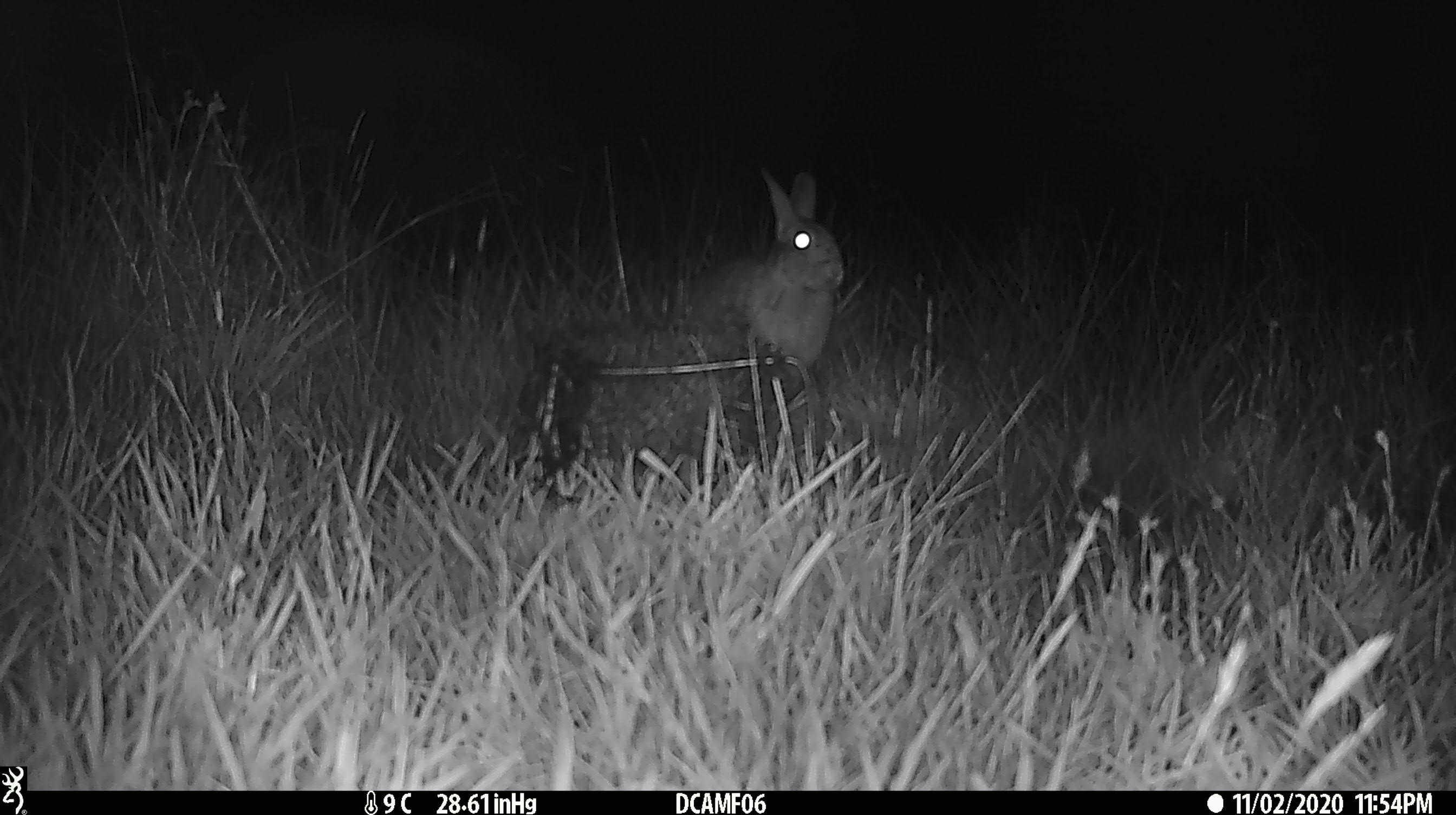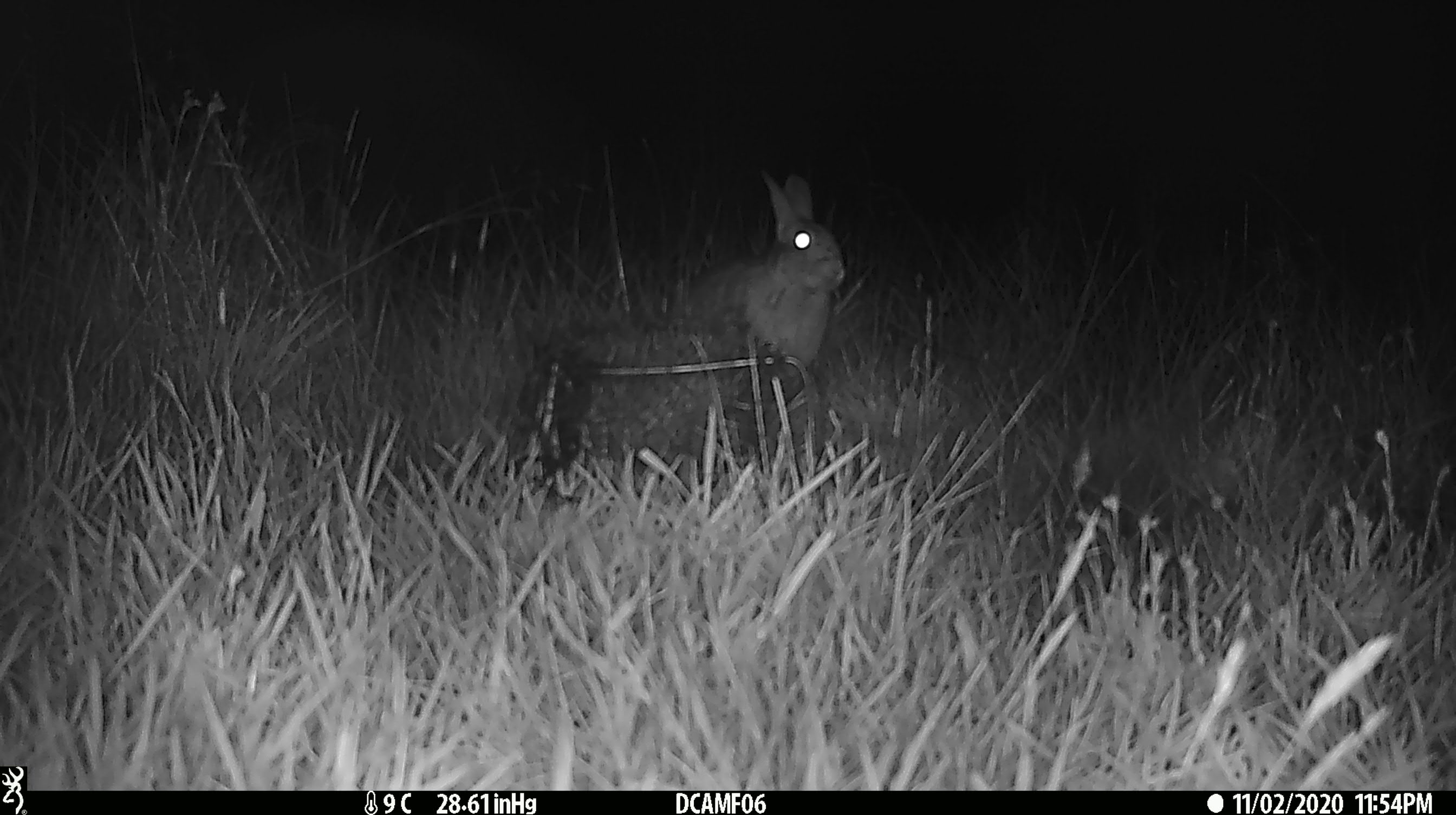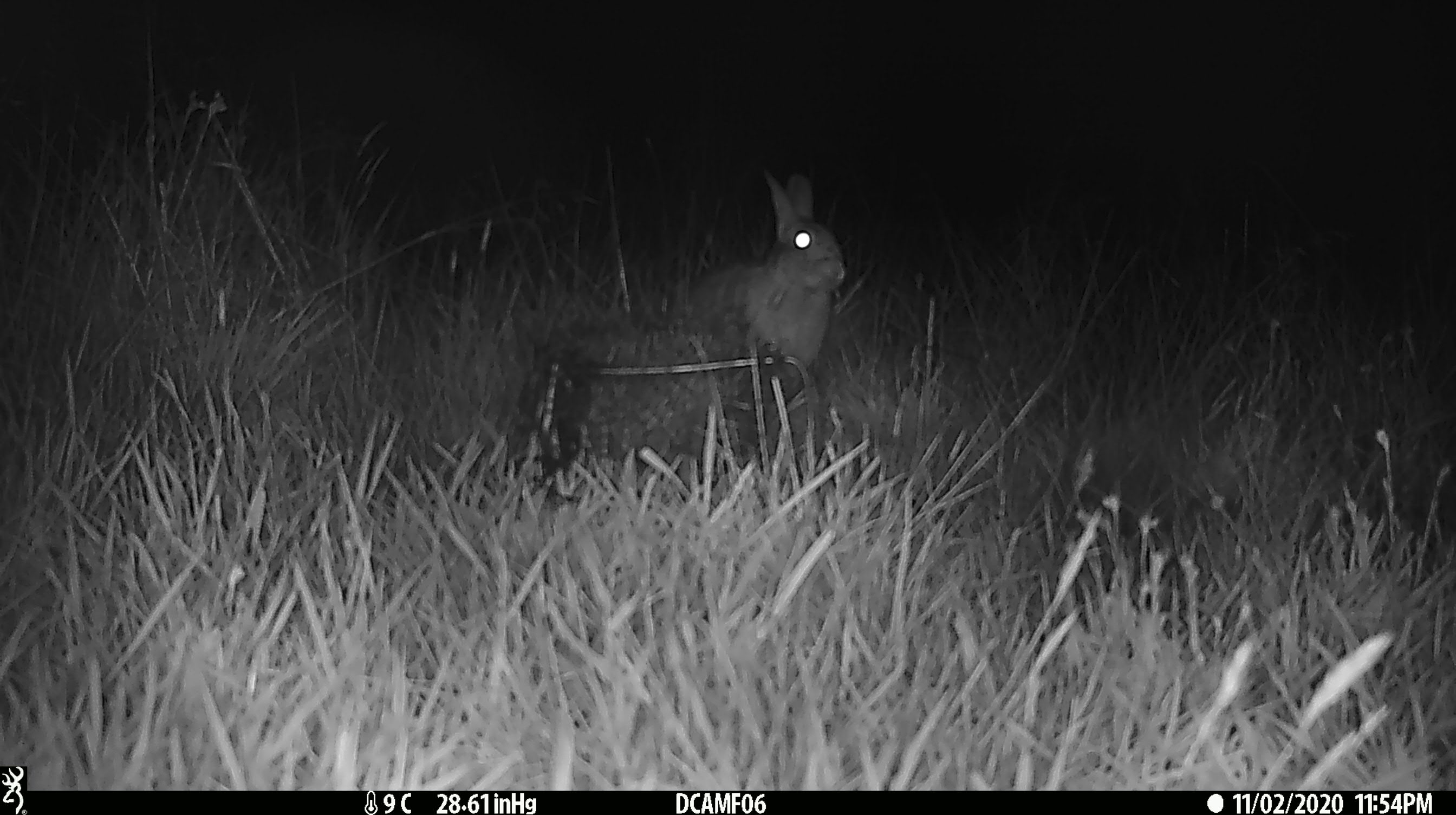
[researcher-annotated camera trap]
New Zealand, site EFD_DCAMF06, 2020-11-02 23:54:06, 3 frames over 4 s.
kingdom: Animalia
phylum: Chordata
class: Mammalia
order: Lagomorpha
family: Leporidae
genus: Oryctolagus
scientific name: Oryctolagus cuniculus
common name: european rabbit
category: rabbit